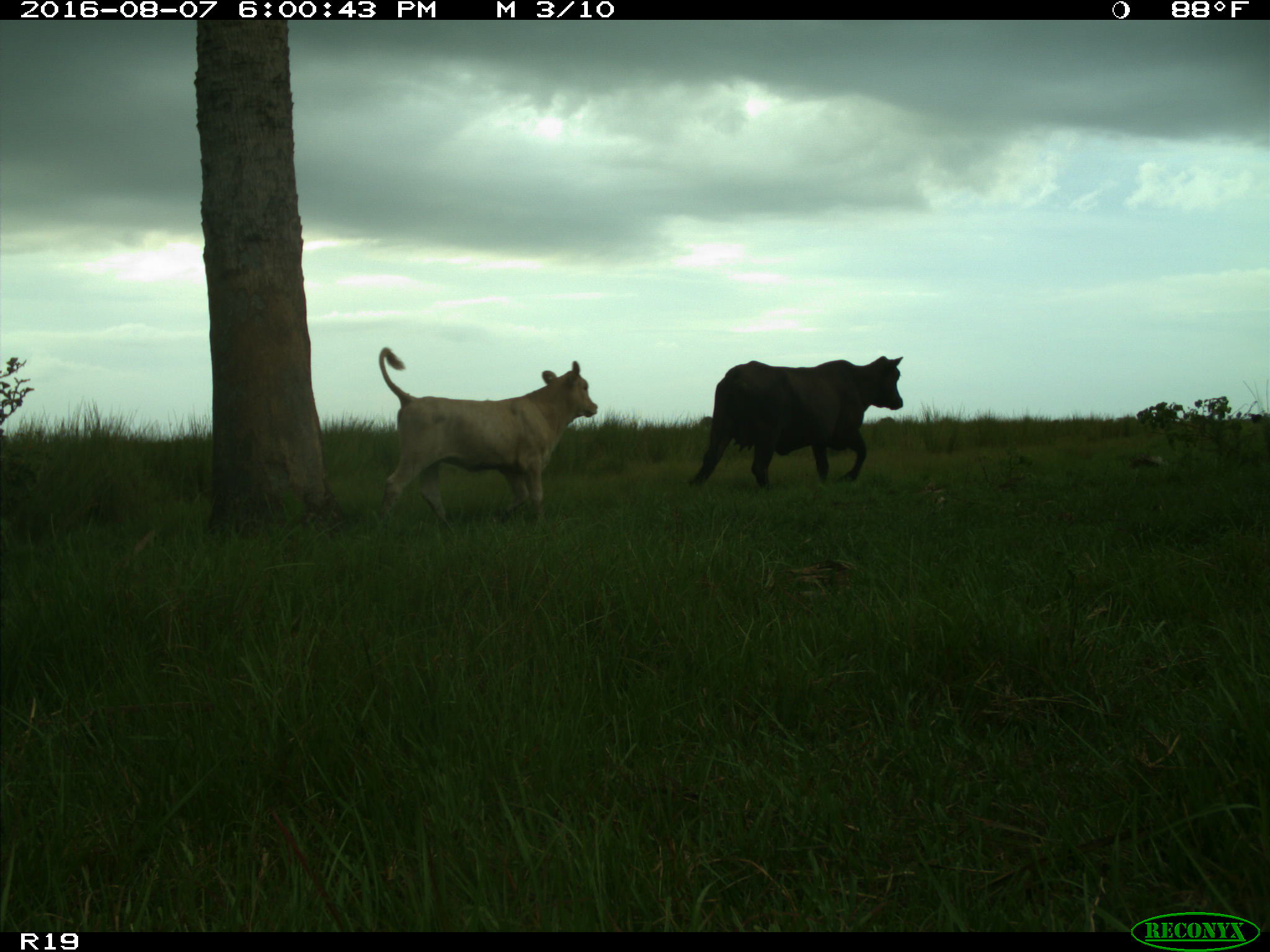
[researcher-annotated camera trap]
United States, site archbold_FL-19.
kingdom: Animalia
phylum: Chordata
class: Mammalia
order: Artiodactyla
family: Bovidae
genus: Bos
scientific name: Bos taurus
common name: domestic cow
Bos taurus (domestic cow).